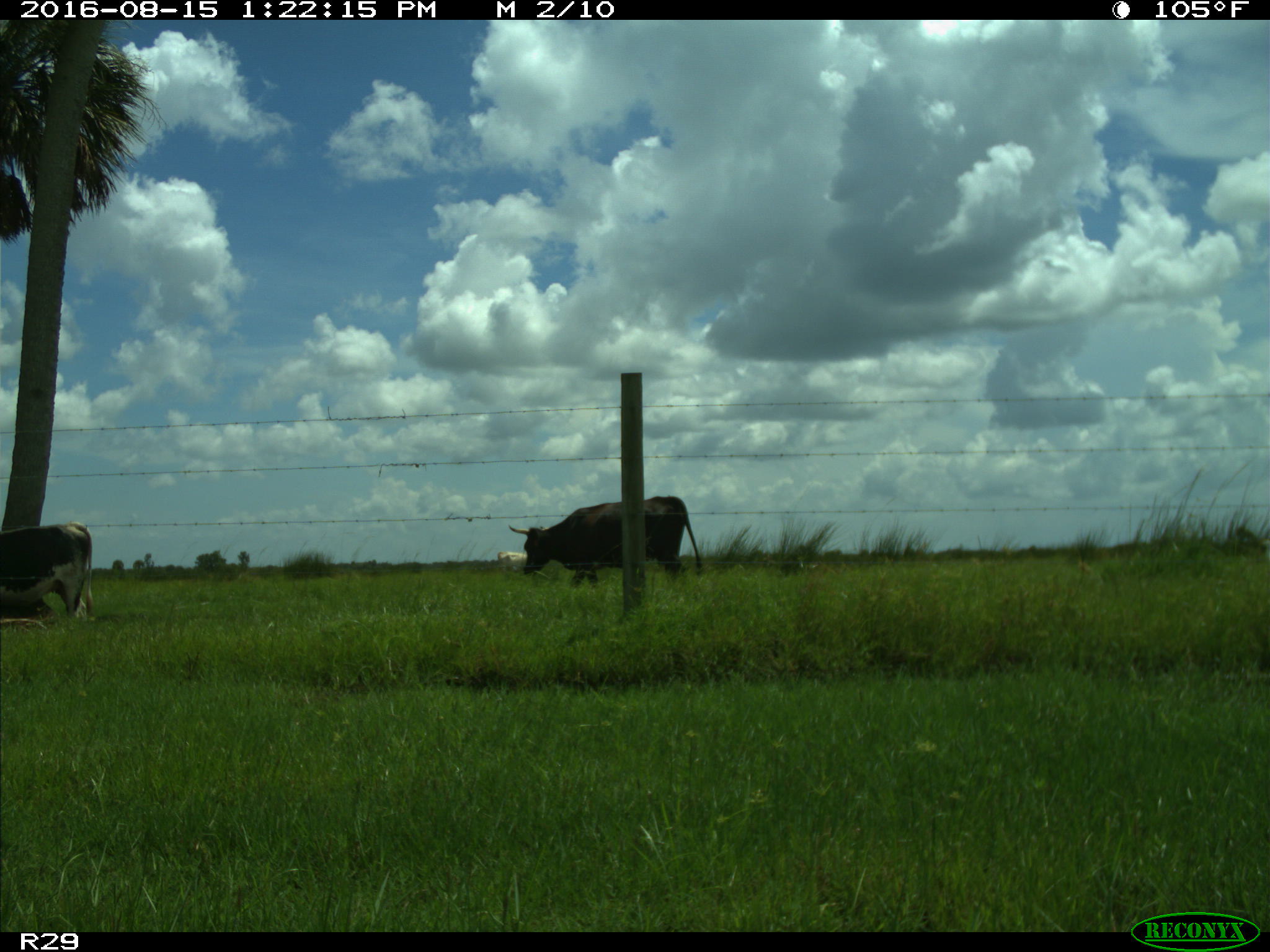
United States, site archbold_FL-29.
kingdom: Animalia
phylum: Chordata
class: Mammalia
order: Artiodactyla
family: Bovidae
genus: Bos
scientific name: Bos taurus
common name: domestic cow